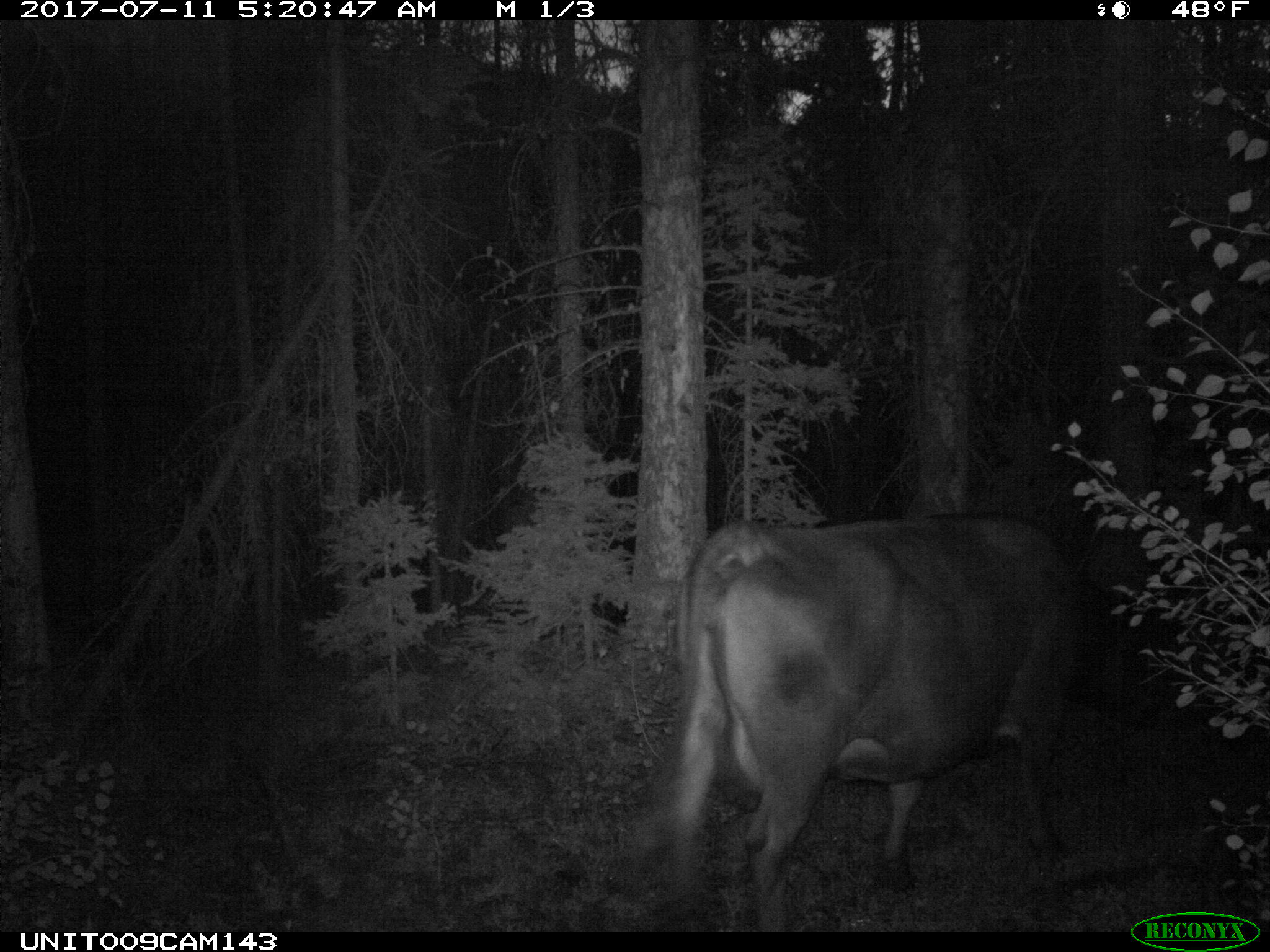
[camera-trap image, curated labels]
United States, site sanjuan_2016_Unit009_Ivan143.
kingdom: Animalia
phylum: Chordata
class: Mammalia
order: Artiodactyla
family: Bovidae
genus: Bos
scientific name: Bos taurus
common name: domestic cow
Bos taurus (domestic cow).